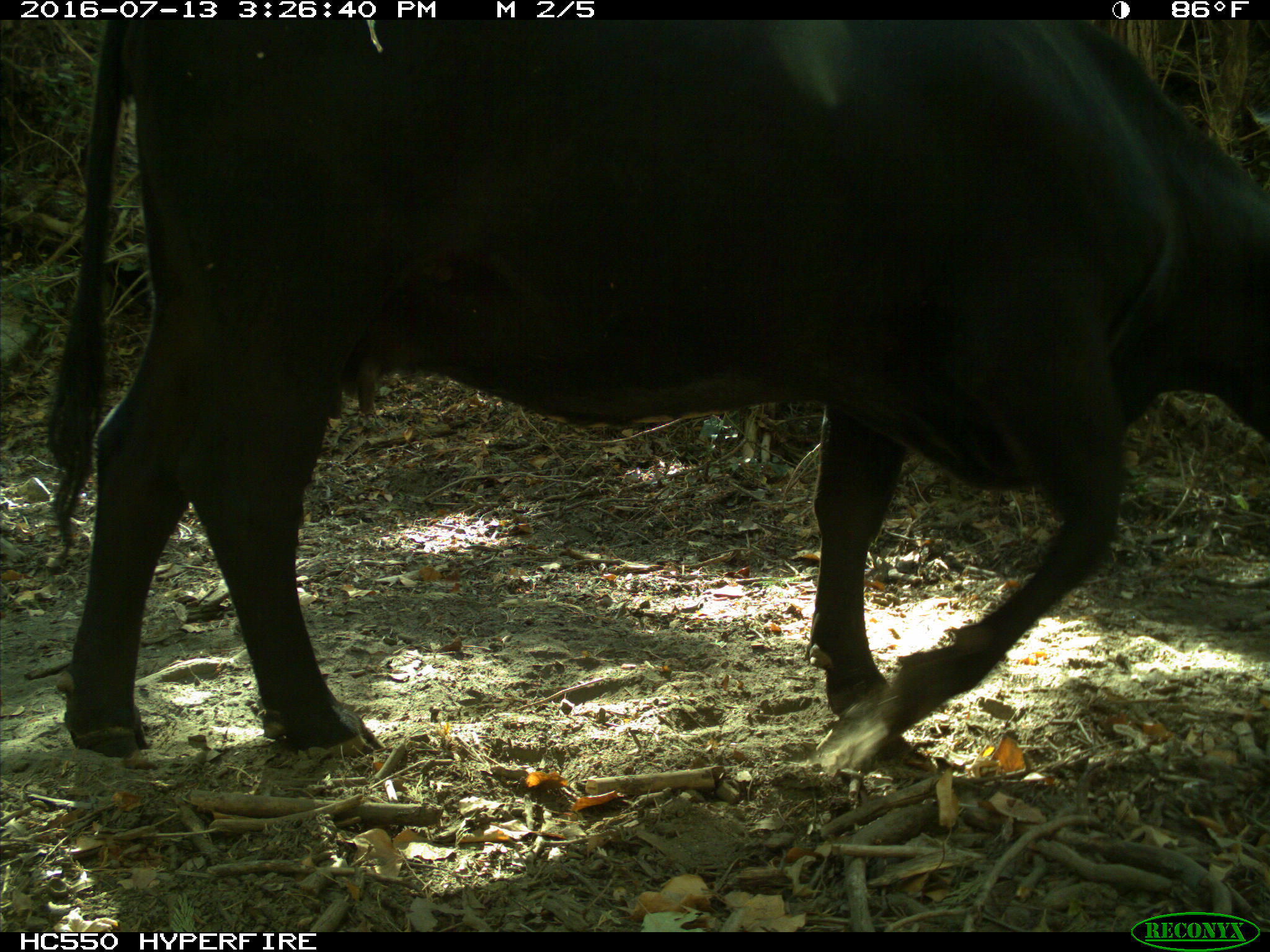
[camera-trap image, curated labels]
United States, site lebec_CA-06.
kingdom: Animalia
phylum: Chordata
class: Mammalia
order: Artiodactyla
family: Bovidae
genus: Bos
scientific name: Bos taurus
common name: domestic cow